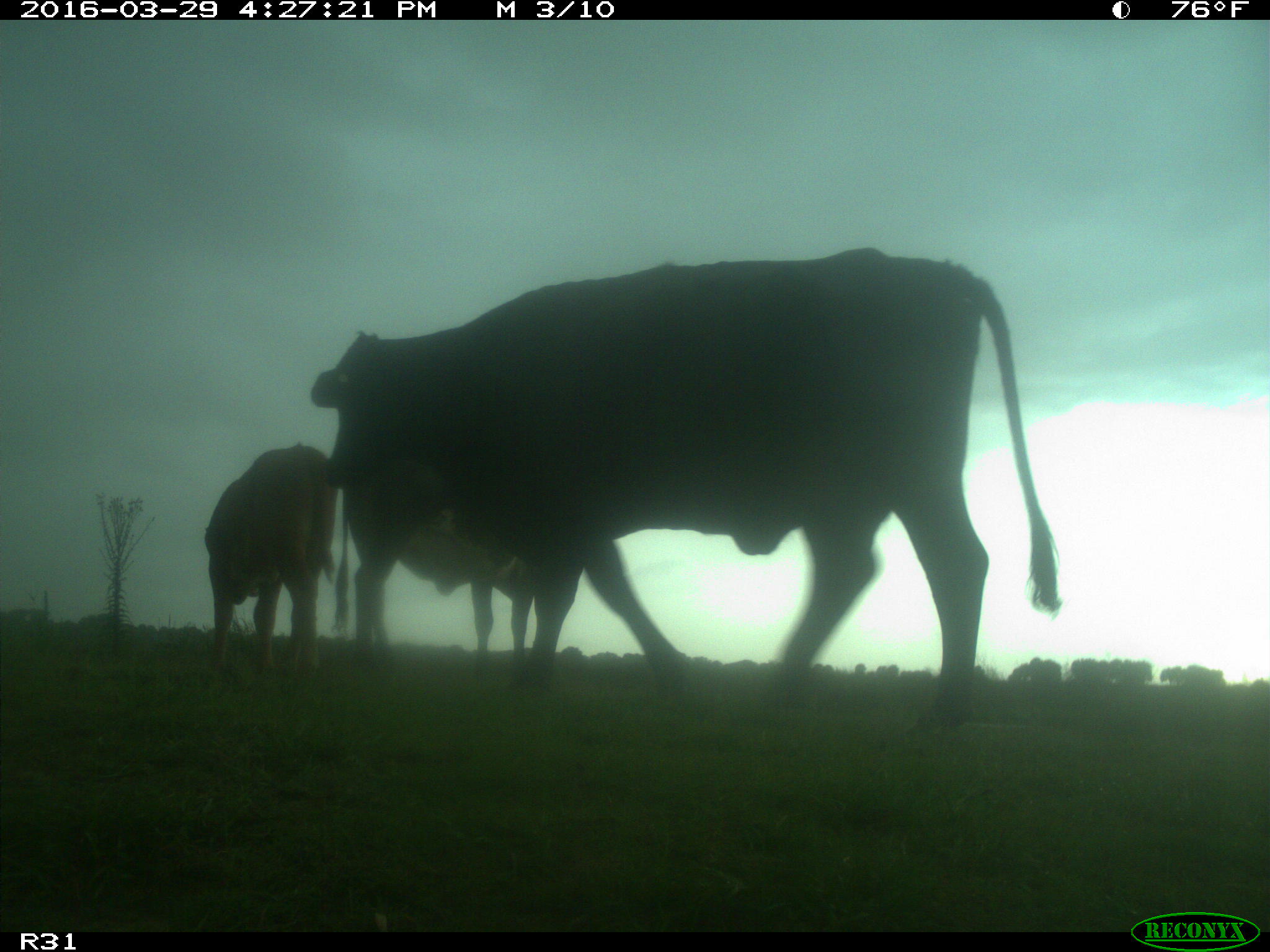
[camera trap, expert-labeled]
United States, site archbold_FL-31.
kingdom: Animalia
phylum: Chordata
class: Mammalia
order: Artiodactyla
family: Bovidae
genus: Bos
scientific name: Bos taurus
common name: domestic cow